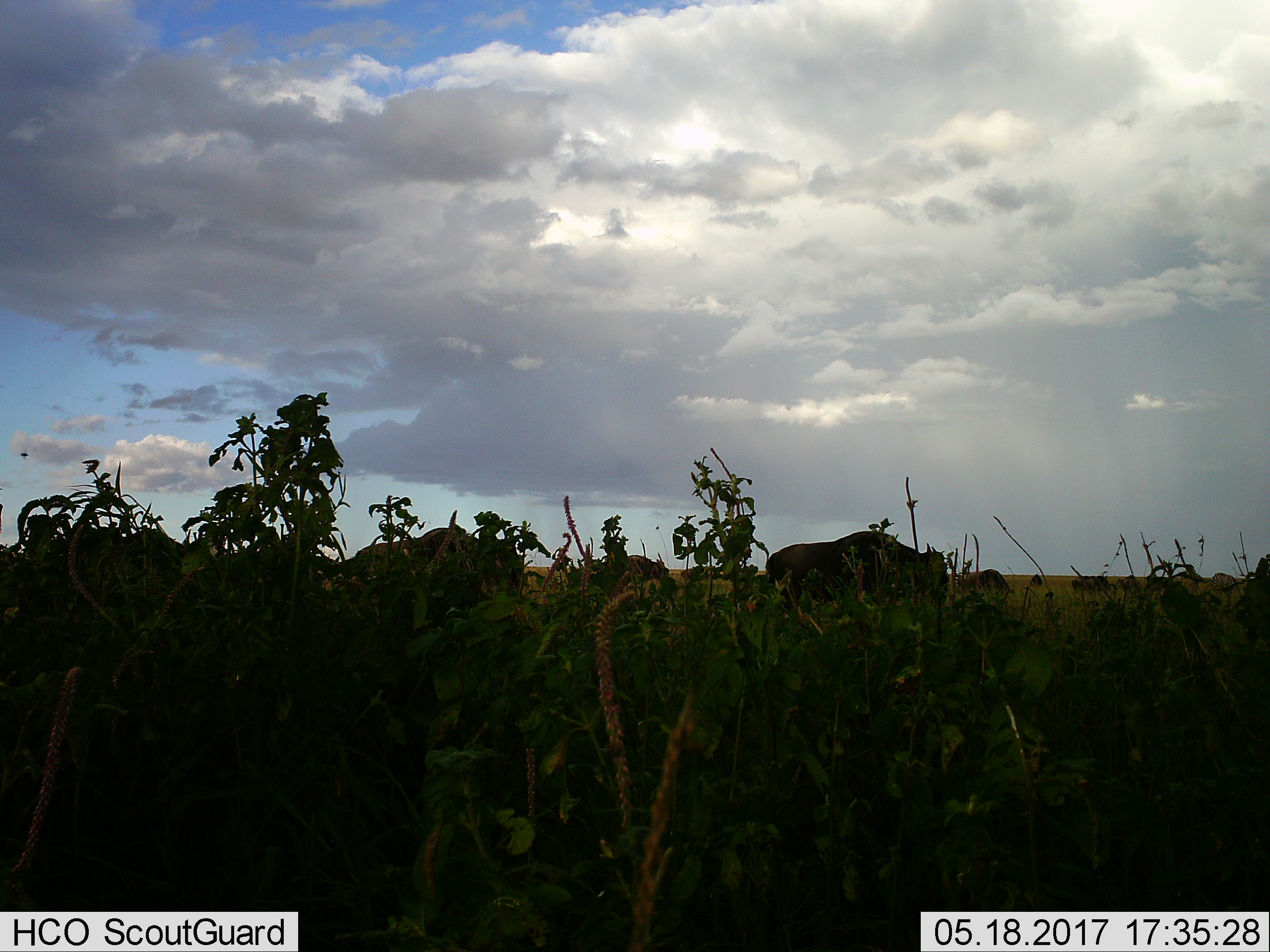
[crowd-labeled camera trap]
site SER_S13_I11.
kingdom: Animalia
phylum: Chordata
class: Mammalia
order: Artiodactyla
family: Bovidae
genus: Connochaetes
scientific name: Connochaetes taurinus taurinus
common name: blue wildebeest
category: wildebeestblue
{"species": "wildebeestblue (blue wildebeest) (Connochaetes taurinus taurinus)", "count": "3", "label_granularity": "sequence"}